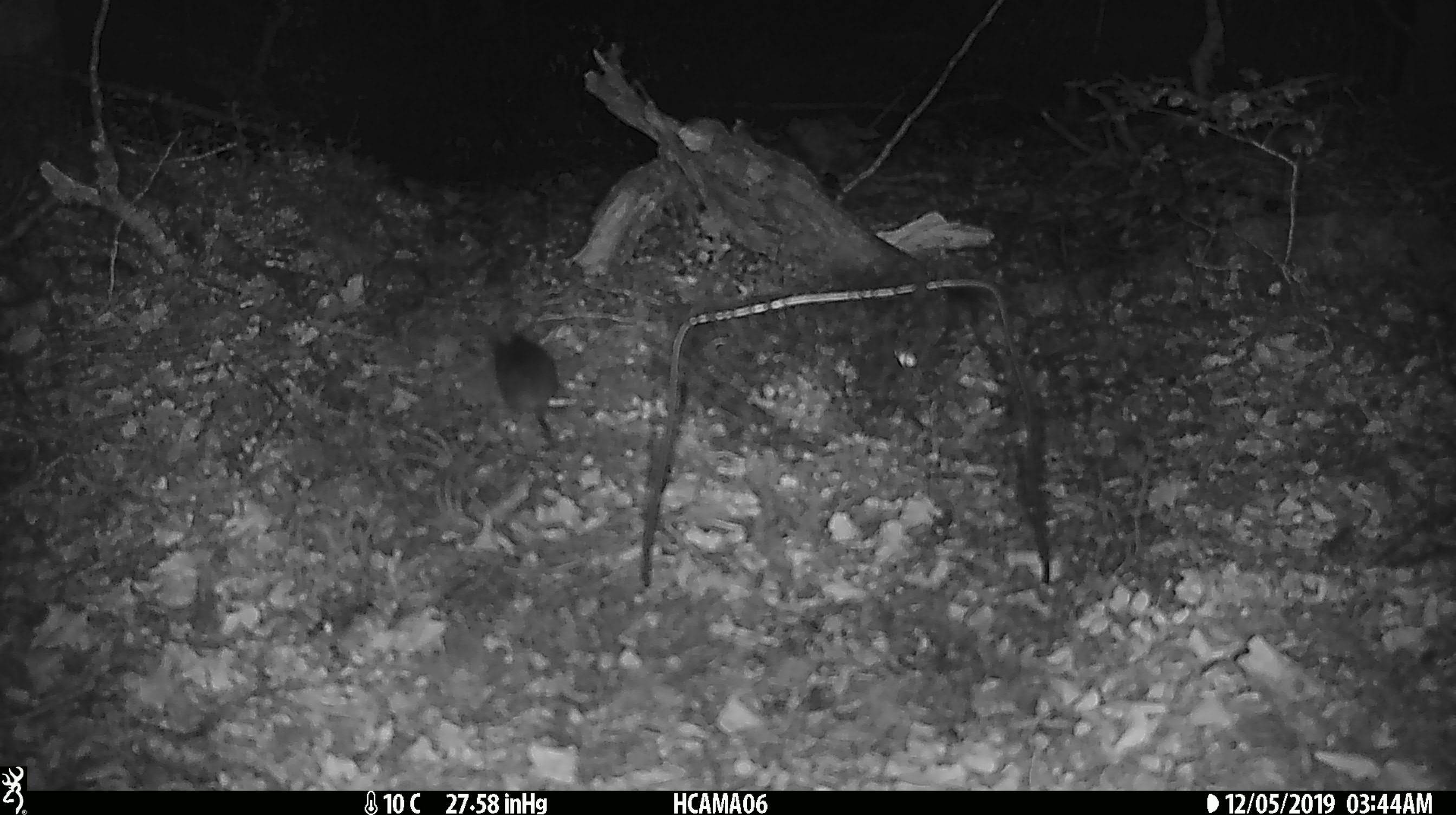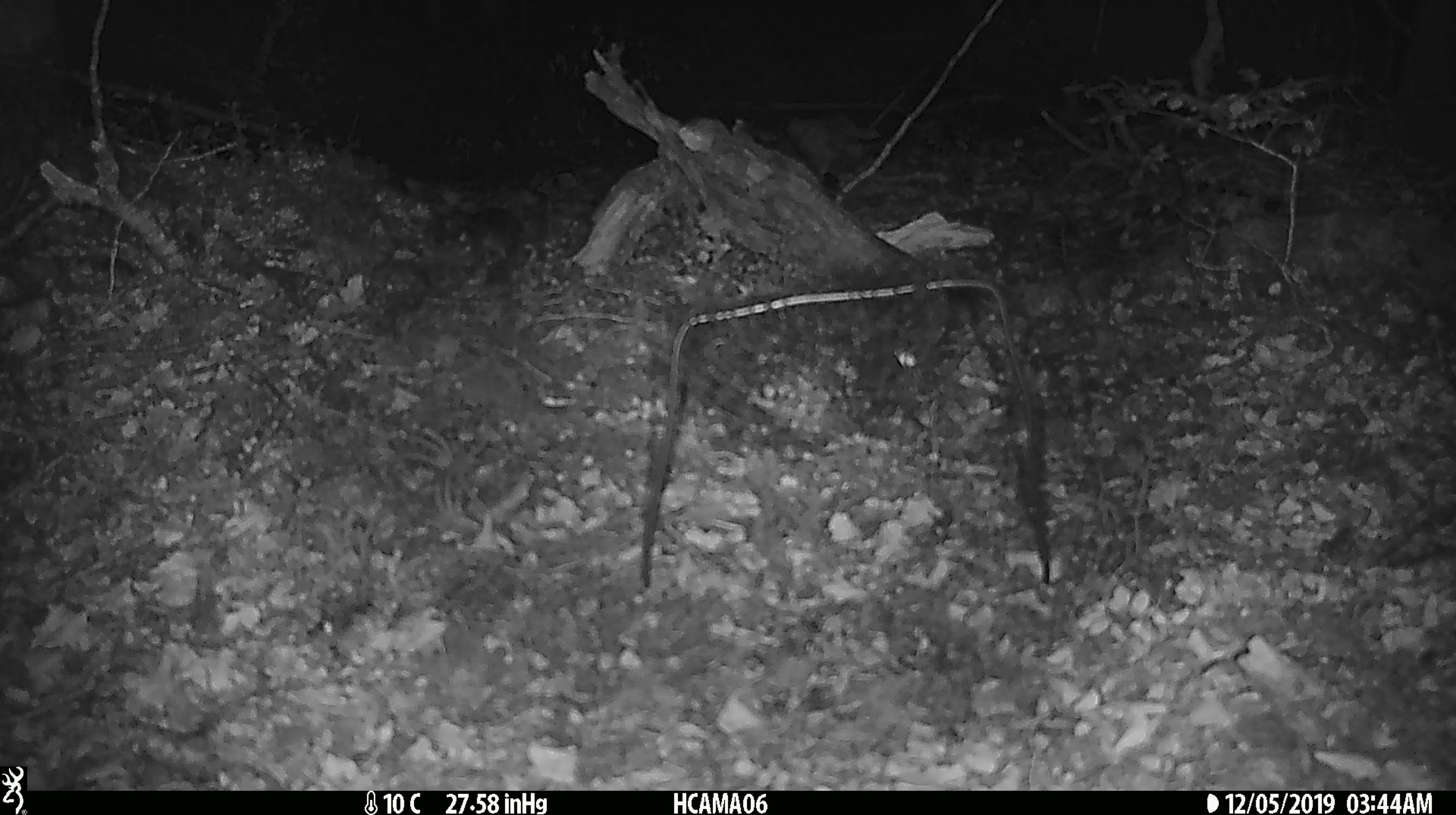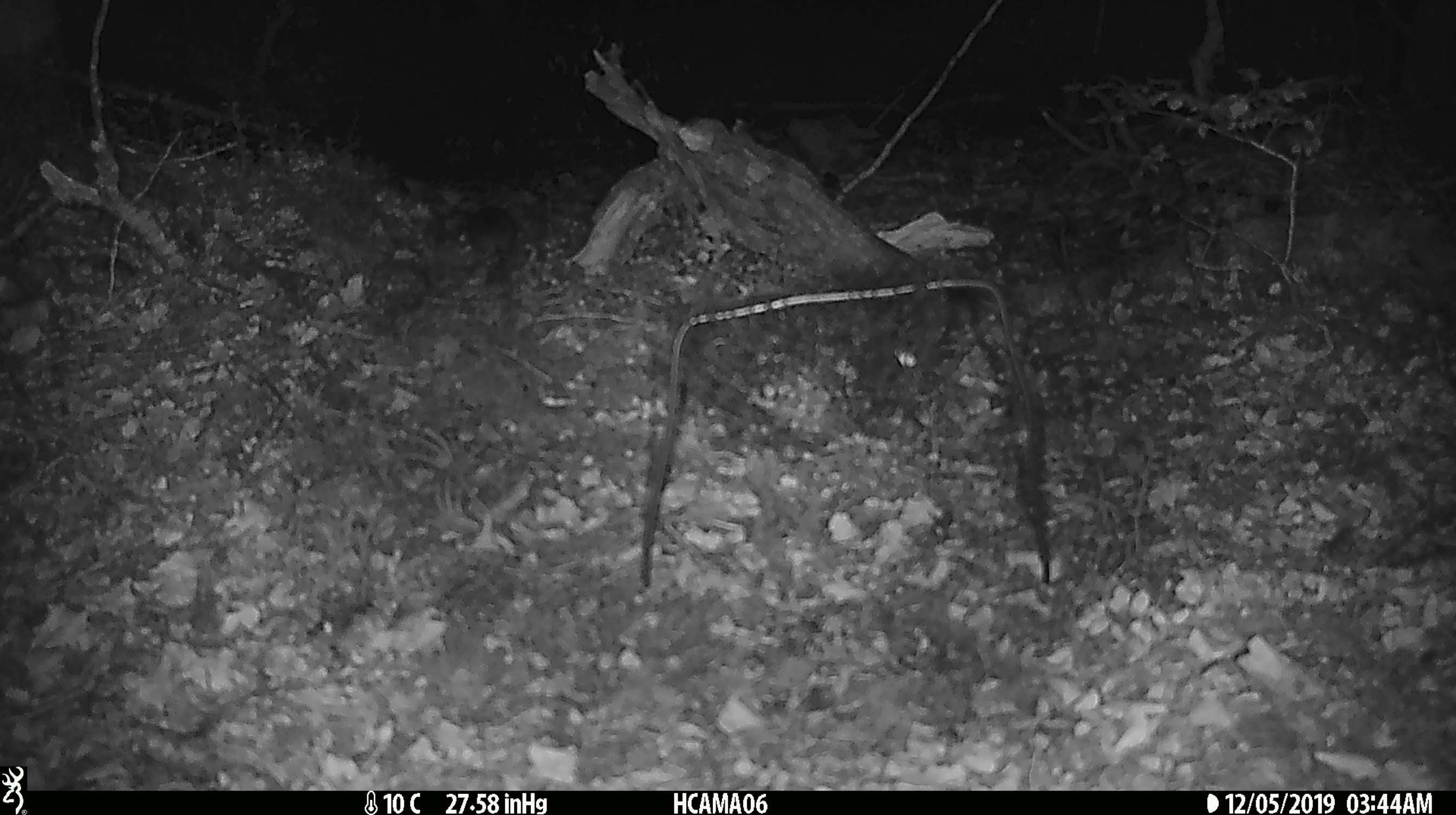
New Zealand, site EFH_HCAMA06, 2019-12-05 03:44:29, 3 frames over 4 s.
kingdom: Animalia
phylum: Chordata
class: Mammalia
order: Rodentia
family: Muridae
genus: Mus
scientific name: Mus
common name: mouse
Mouse (Mus).